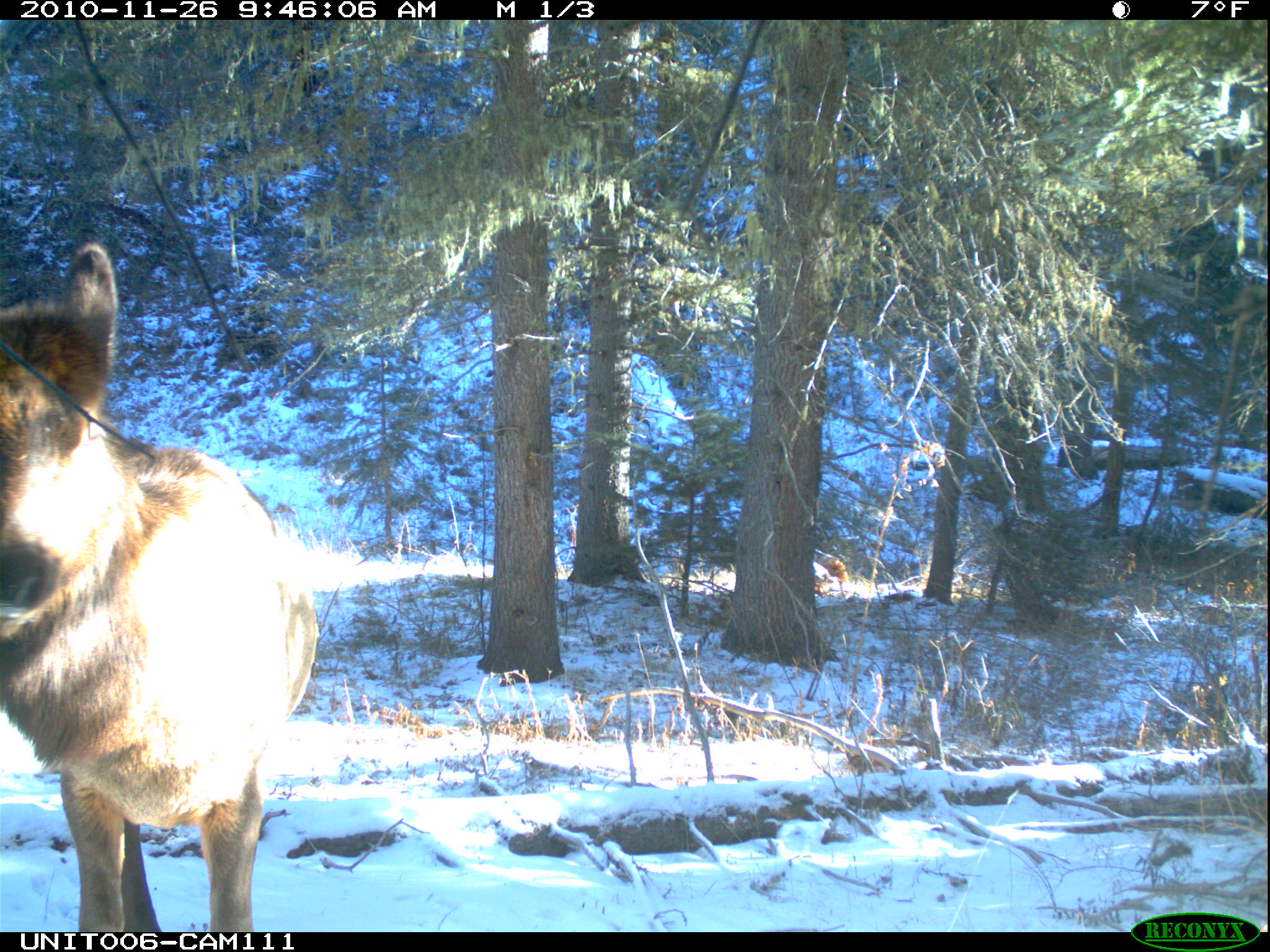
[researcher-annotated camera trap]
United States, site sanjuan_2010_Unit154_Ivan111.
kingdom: Animalia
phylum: Chordata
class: Mammalia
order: Artiodactyla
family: Cervidae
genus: Cervus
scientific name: Cervus elaphus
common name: red deer